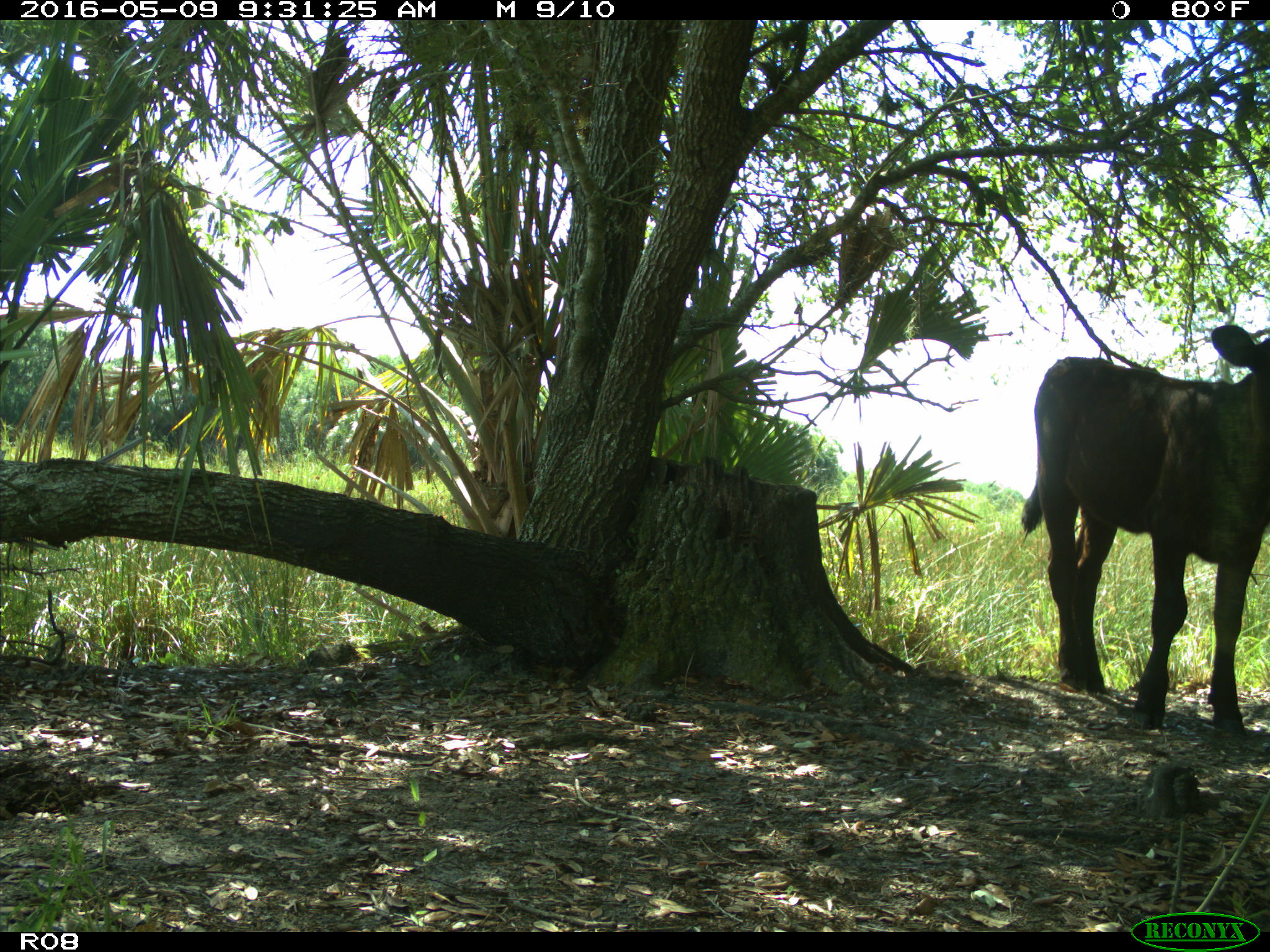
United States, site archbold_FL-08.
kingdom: Animalia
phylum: Chordata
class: Mammalia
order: Artiodactyla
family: Bovidae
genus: Bos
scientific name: Bos taurus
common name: domestic cow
Bos taurus (domestic cow).